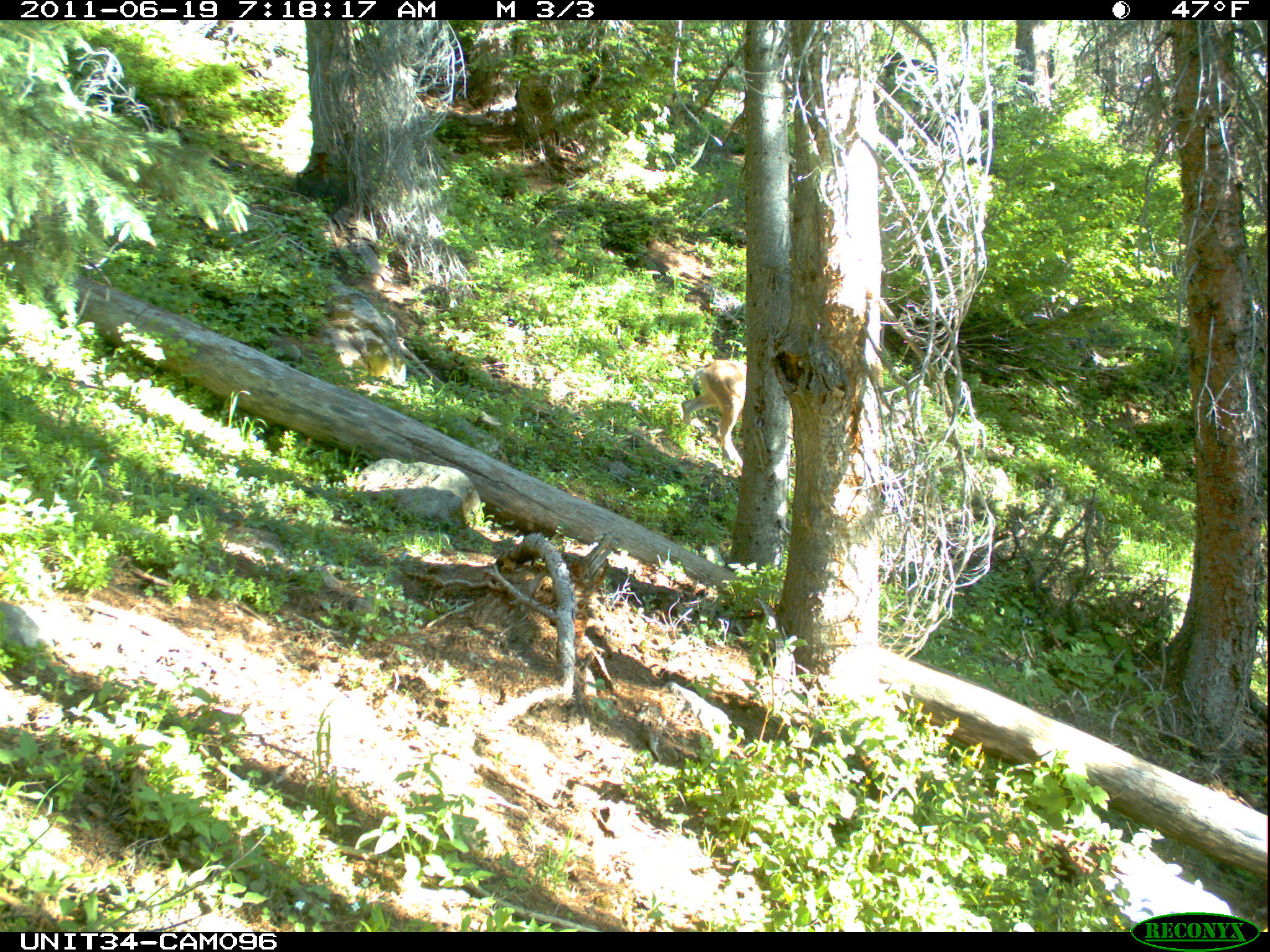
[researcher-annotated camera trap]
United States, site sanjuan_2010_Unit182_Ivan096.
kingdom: Animalia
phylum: Chordata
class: Mammalia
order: Artiodactyla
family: Cervidae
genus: Odocoileus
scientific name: Odocoileus hemionus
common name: mule deer